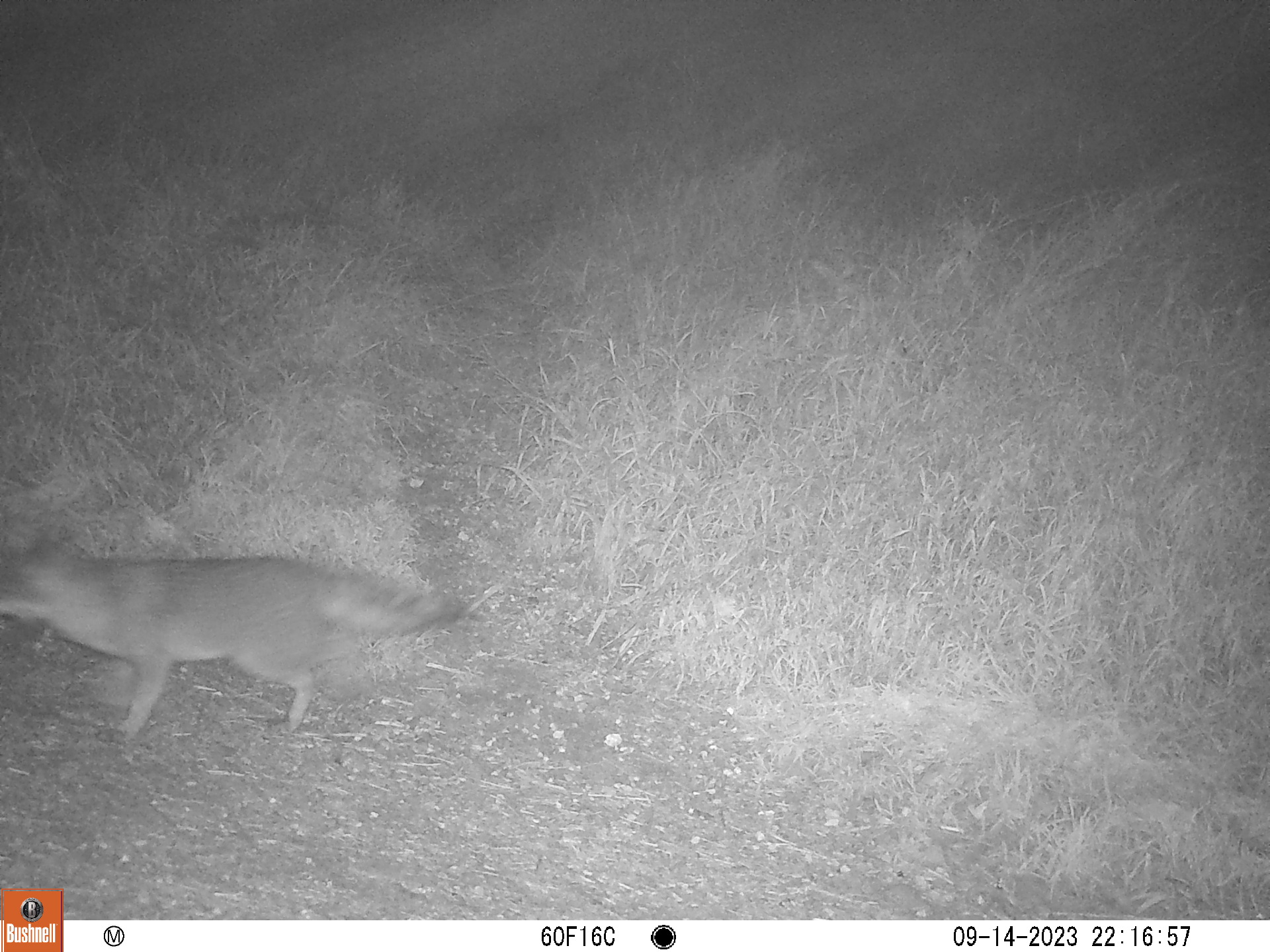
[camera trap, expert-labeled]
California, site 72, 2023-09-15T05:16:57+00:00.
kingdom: Animalia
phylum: Chordata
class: Mammalia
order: Carnivora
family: Canidae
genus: Urocyon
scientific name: Urocyon cinereoargenteus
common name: gray fox